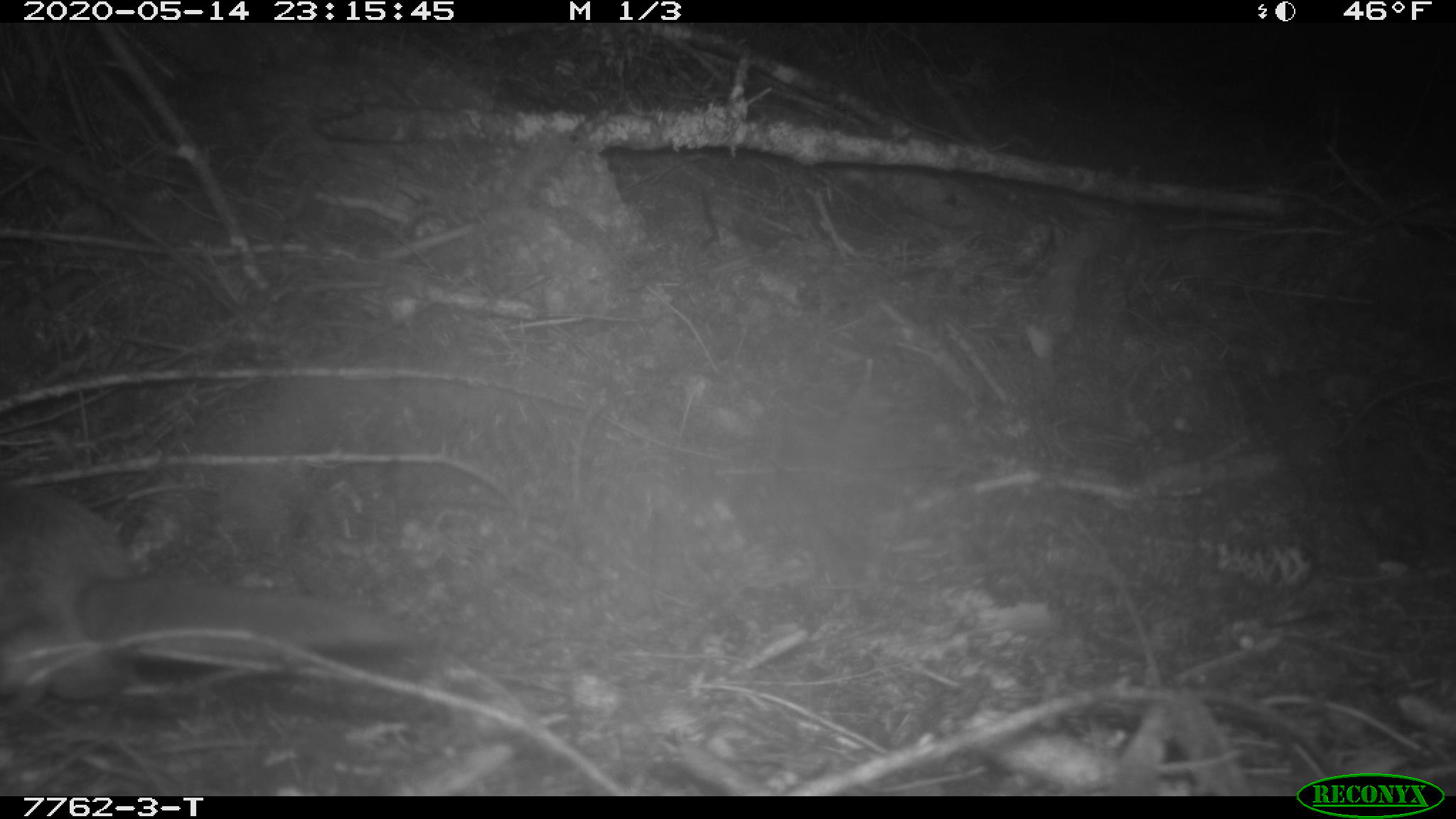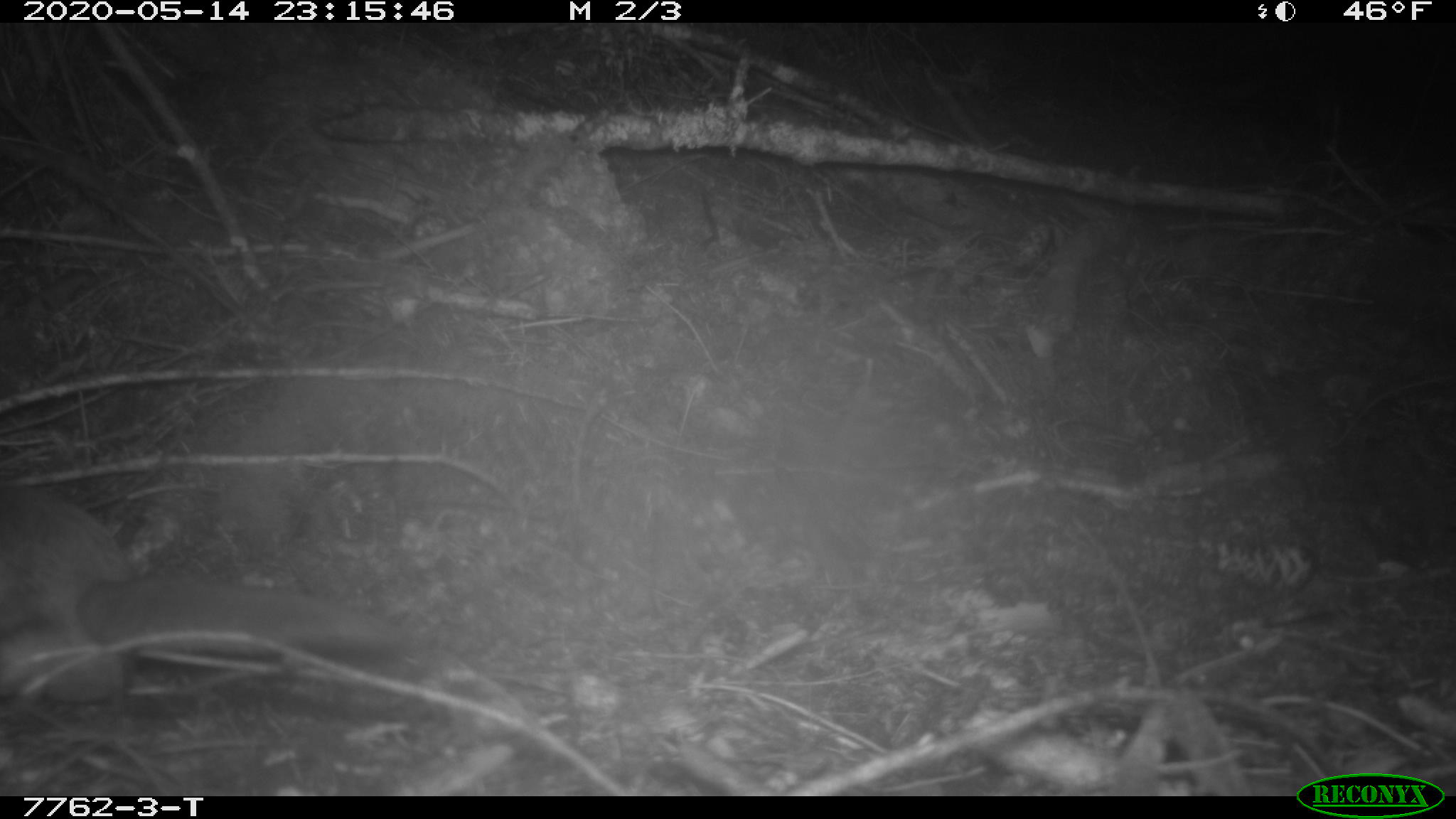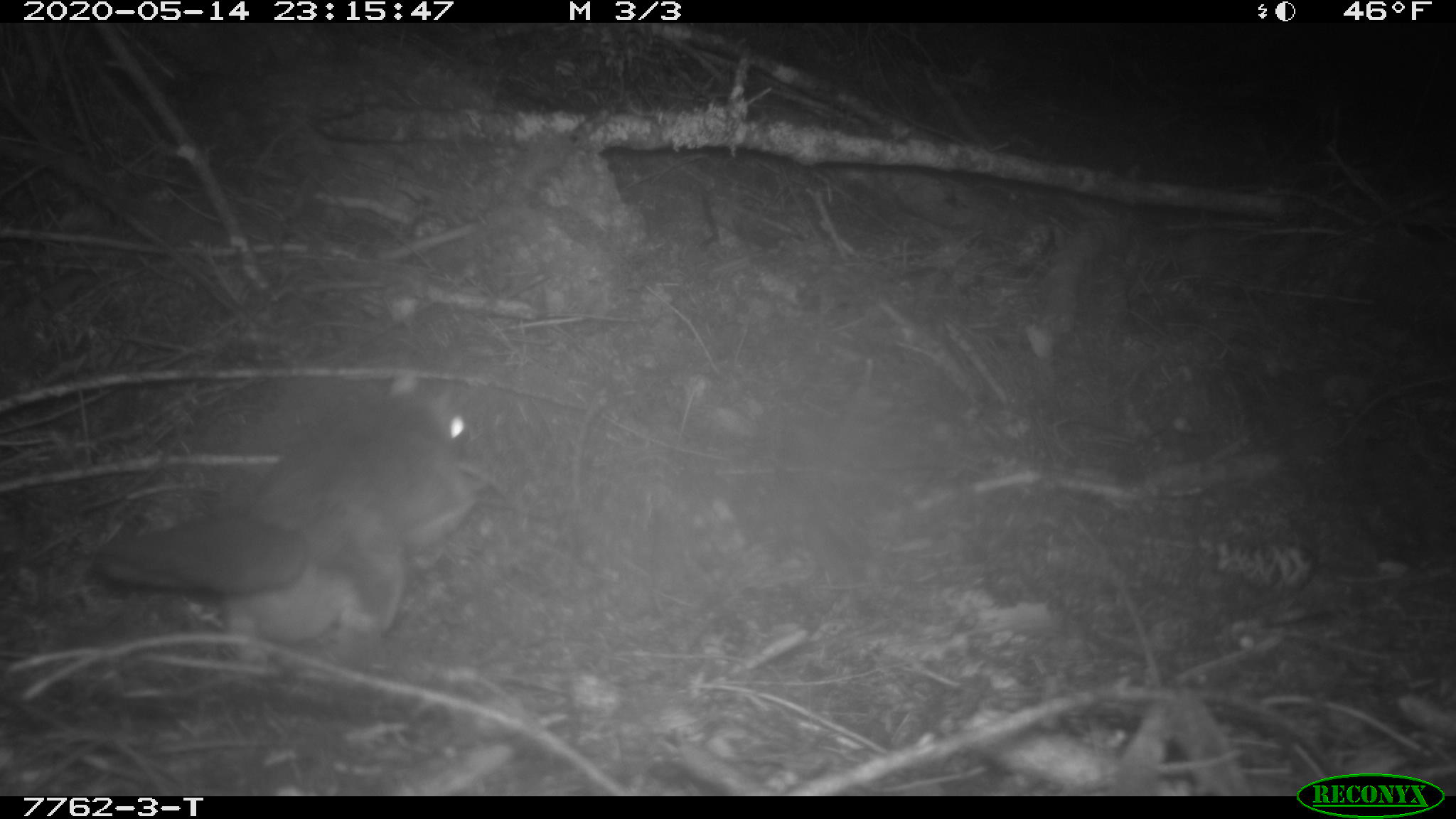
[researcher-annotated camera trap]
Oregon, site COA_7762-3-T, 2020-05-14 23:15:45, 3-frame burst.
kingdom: Animalia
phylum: Chordata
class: Mammalia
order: Rodentia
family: Sciuridae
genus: Glaucomys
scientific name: Glaucomys oregonensis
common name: humboldt's flying squirrel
Humboldt's flying squirrel (Glaucomys oregonensis).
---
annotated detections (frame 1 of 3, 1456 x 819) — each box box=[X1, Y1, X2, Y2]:
humboldt's flying squirrel: box=[2, 469, 437, 727]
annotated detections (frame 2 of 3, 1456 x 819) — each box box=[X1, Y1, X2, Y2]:
humboldt's flying squirrel: box=[3, 471, 424, 735]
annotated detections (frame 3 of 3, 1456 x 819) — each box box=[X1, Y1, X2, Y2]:
humboldt's flying squirrel: box=[73, 368, 491, 673]